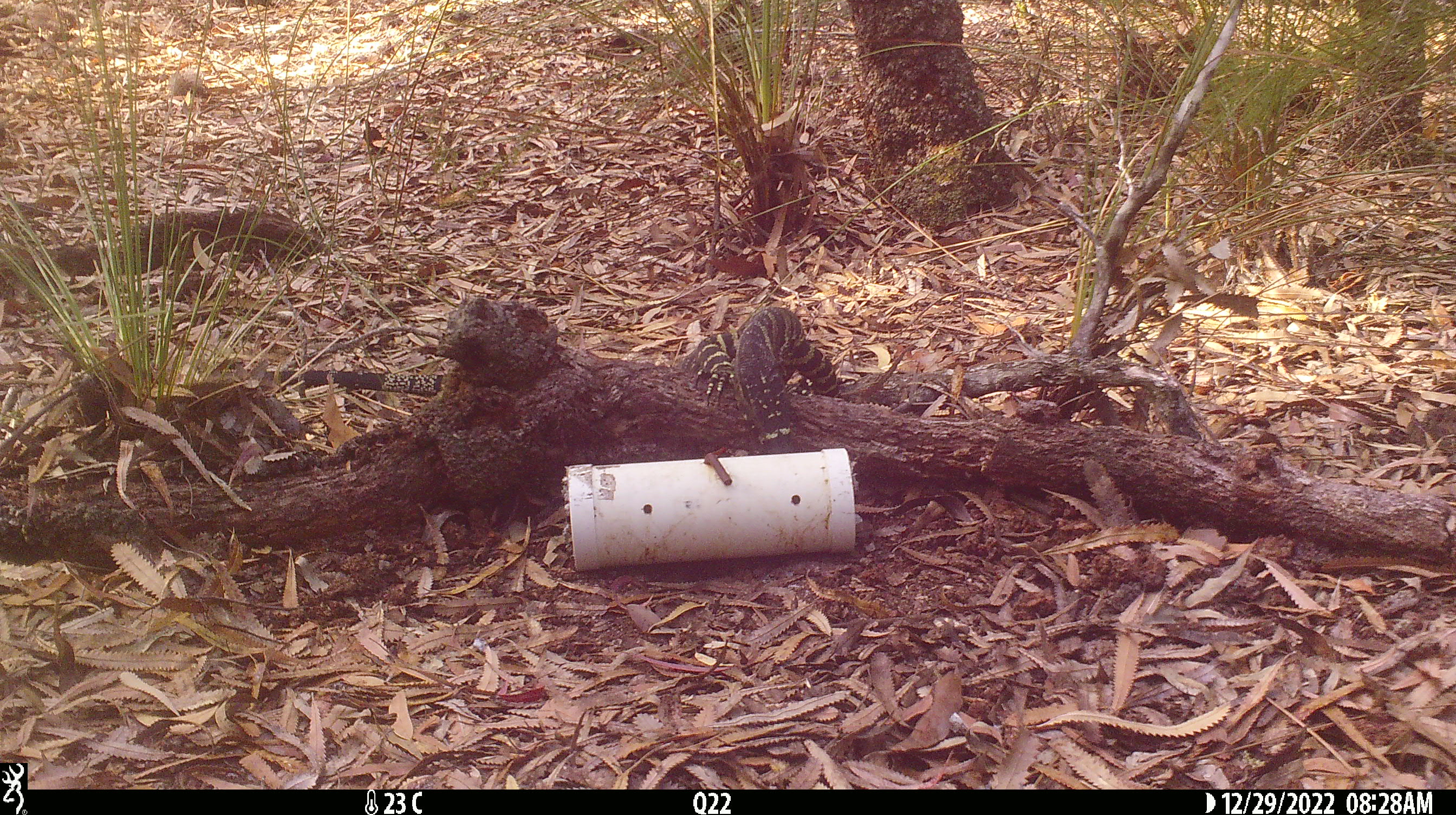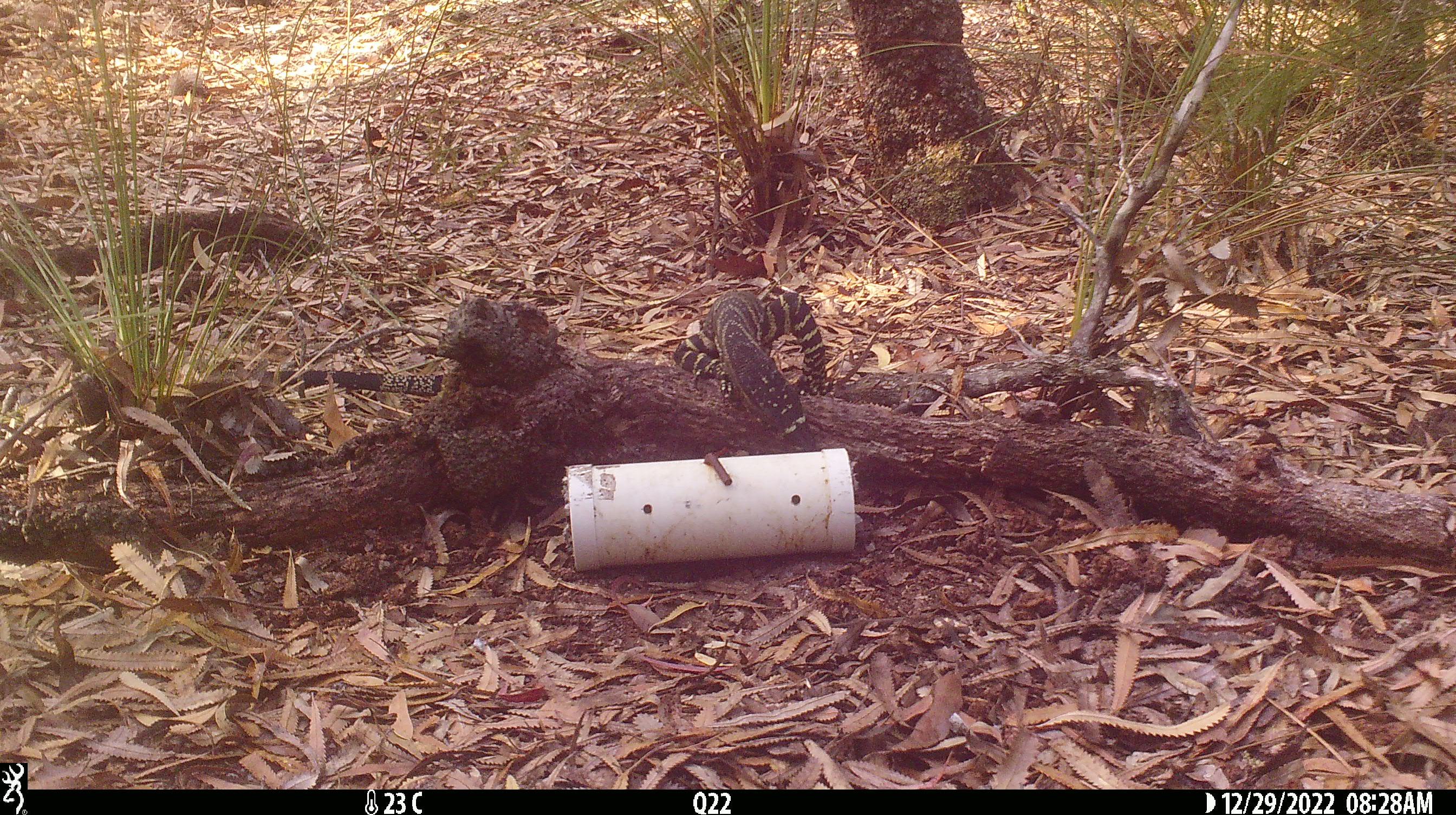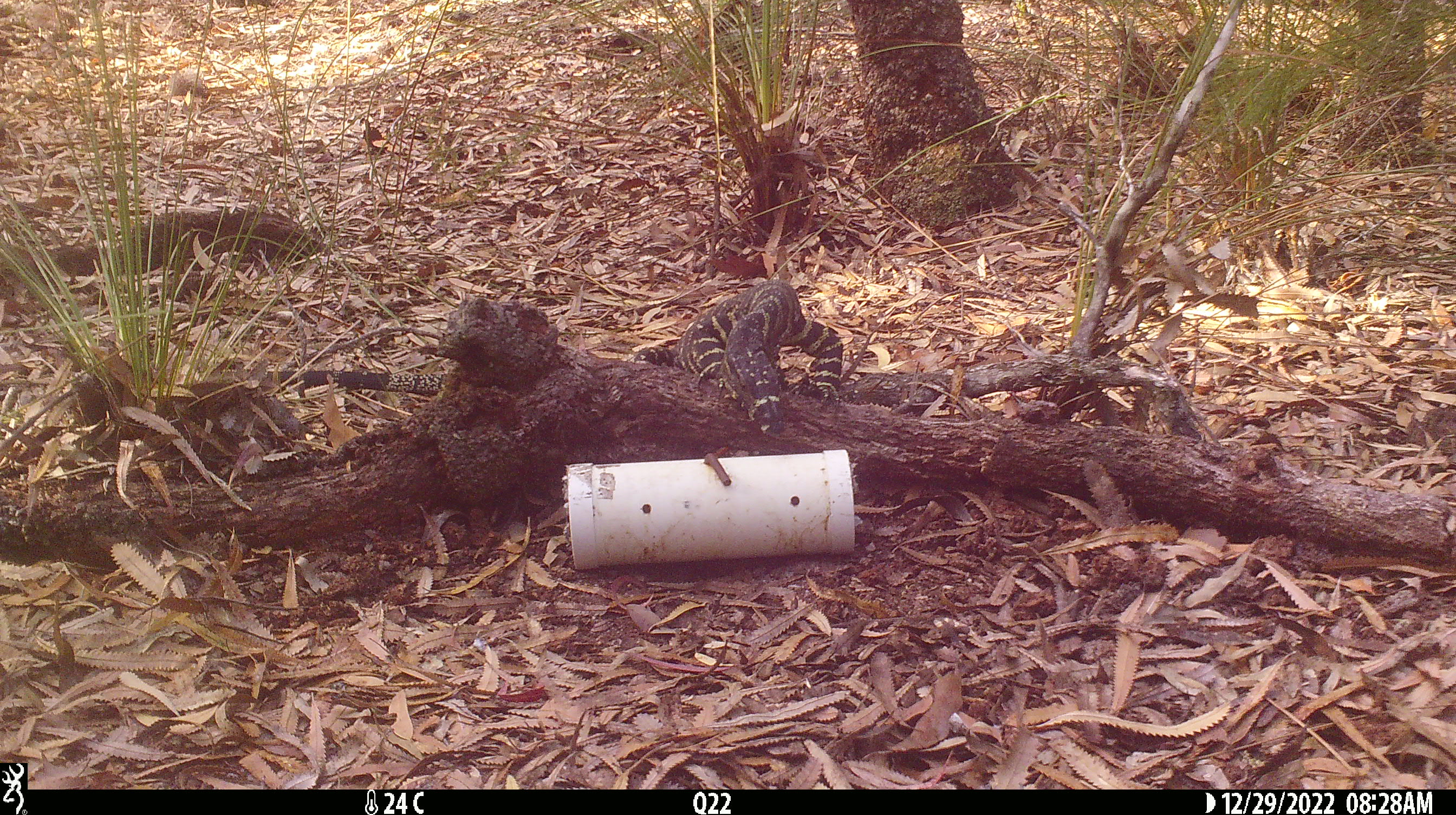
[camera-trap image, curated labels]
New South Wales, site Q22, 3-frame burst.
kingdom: Animalia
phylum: Chordata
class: Reptilia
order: Squamata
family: Varanidae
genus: Varanus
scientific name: Varanus varius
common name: lace monitor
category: goanna